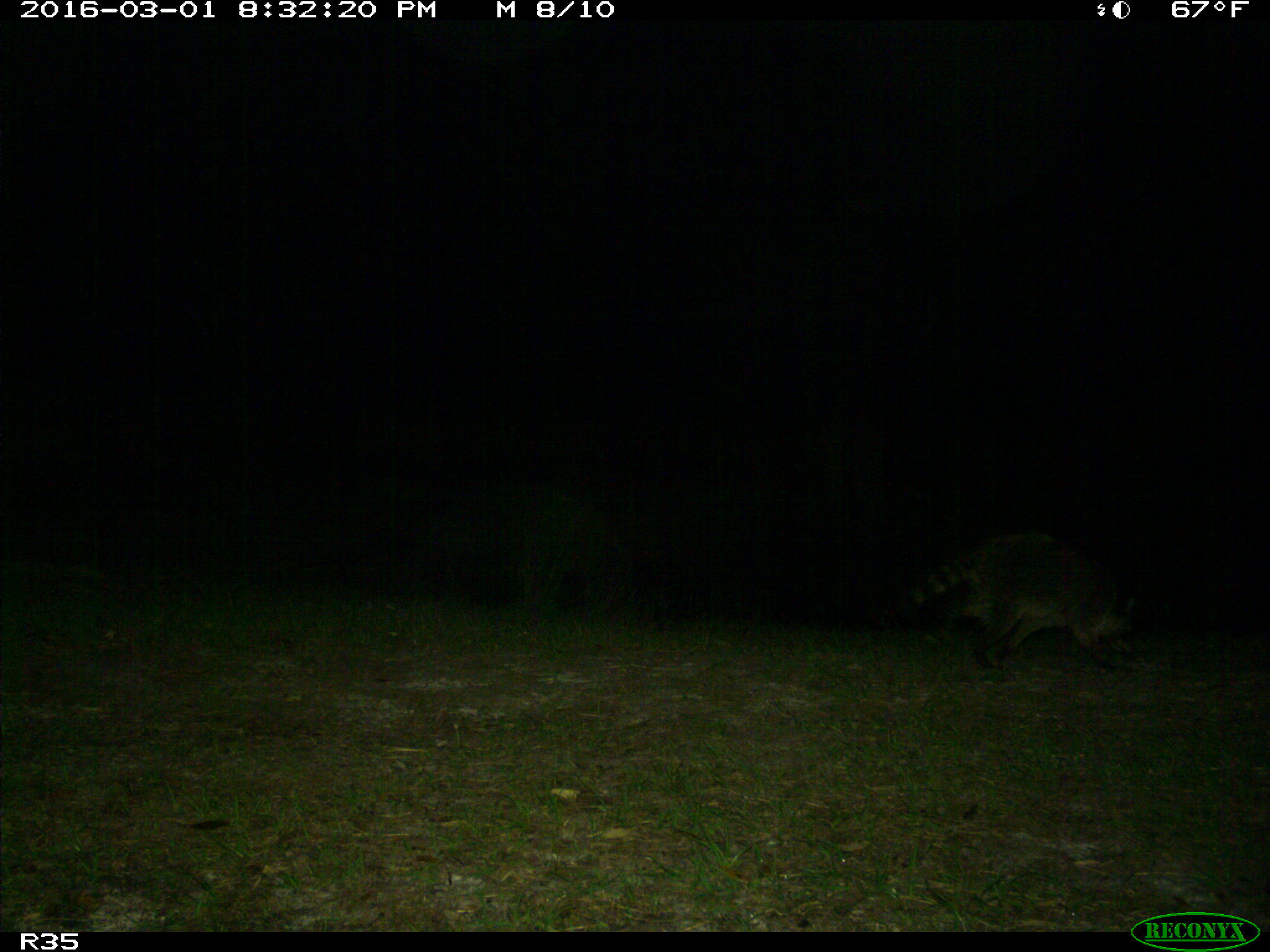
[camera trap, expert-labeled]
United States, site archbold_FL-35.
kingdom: Animalia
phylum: Chordata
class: Mammalia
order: Carnivora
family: Procyonidae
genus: Procyon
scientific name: Procyon lotor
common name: common raccoon